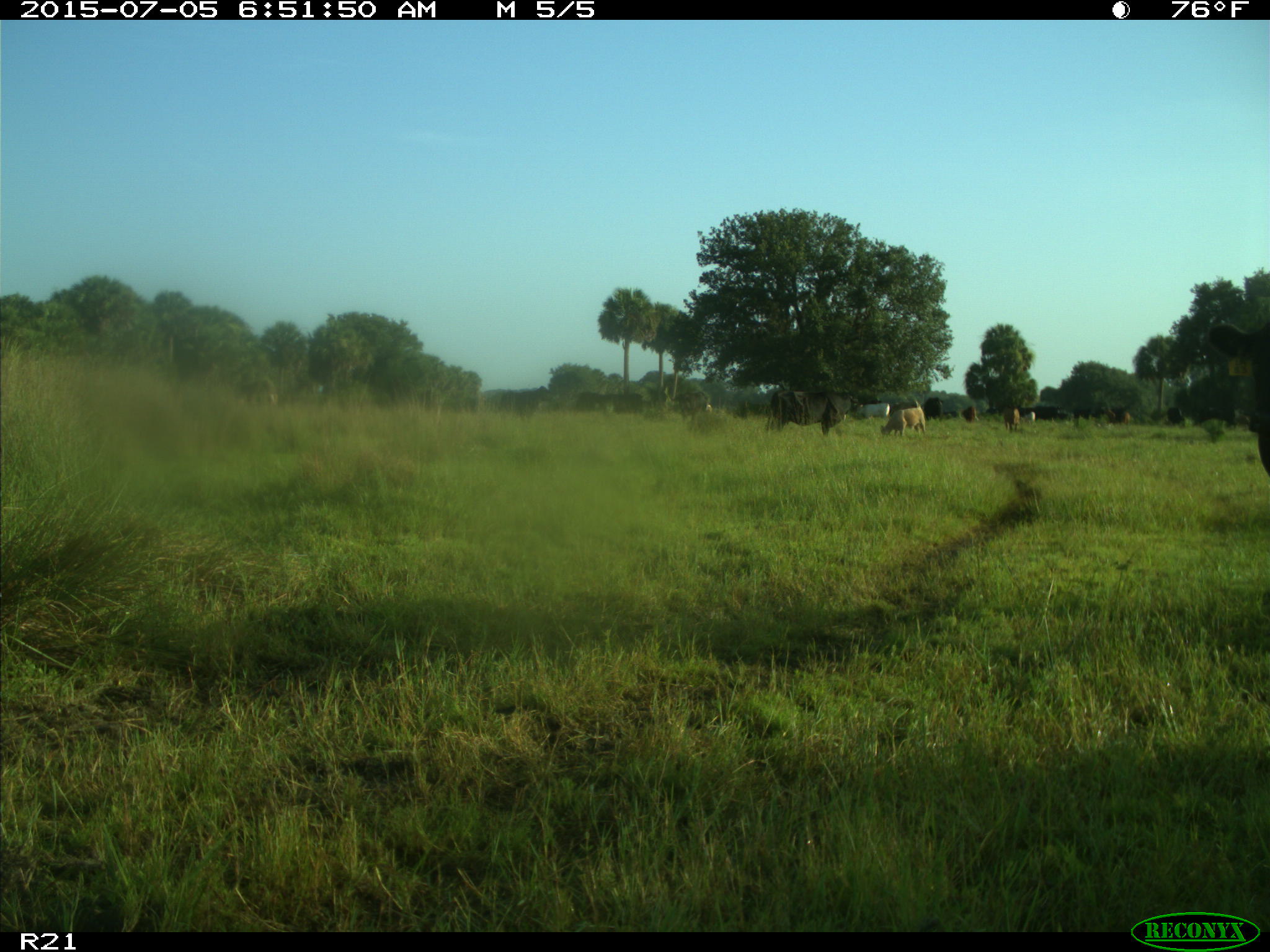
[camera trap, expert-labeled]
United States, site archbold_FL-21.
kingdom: Animalia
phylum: Chordata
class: Mammalia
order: Artiodactyla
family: Bovidae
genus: Bos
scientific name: Bos taurus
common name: domestic cow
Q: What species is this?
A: Bos taurus (domestic cow).